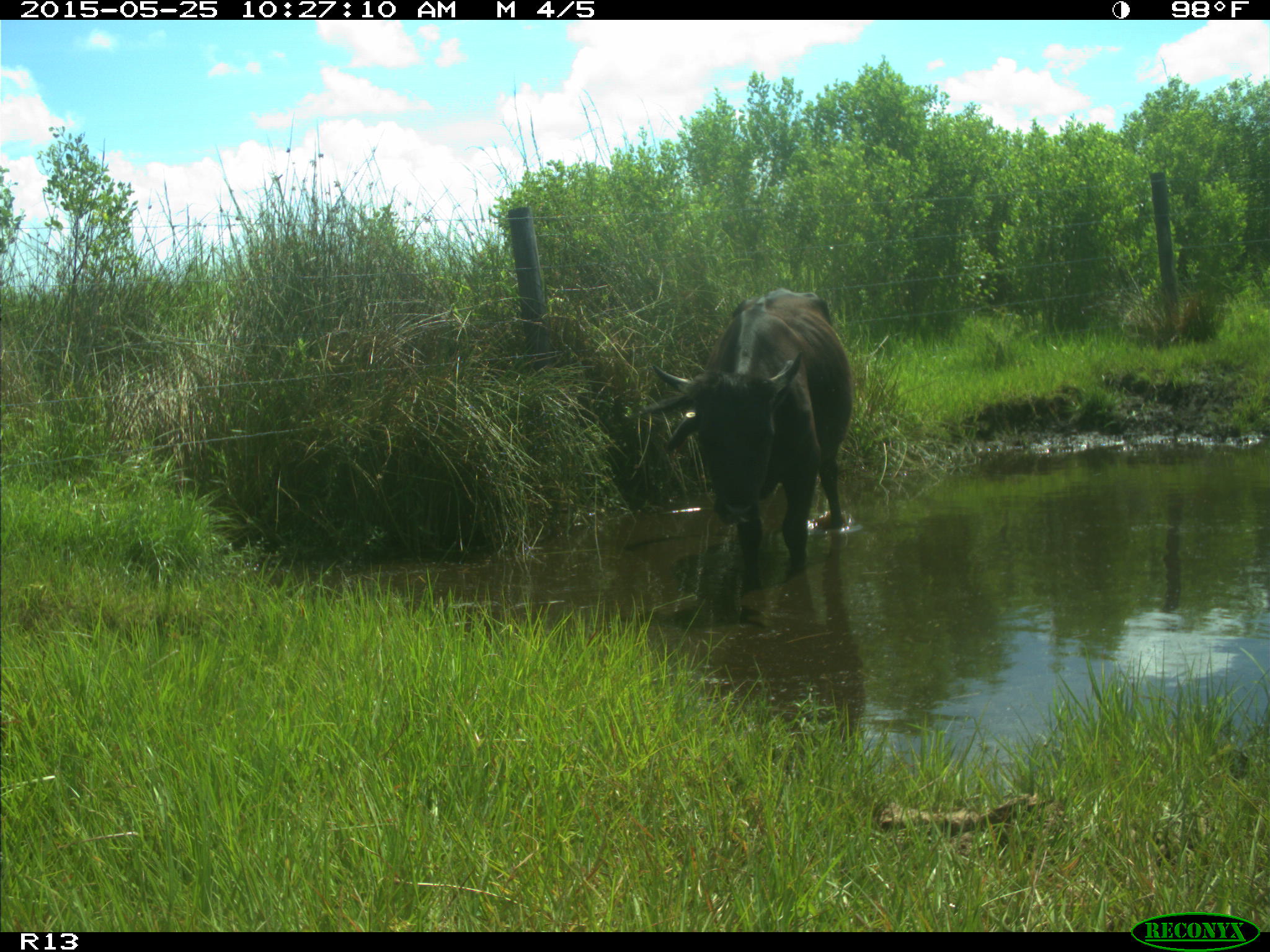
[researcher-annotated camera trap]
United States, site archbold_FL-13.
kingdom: Animalia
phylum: Chordata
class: Mammalia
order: Artiodactyla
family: Bovidae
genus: Bos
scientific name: Bos taurus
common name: domestic cow